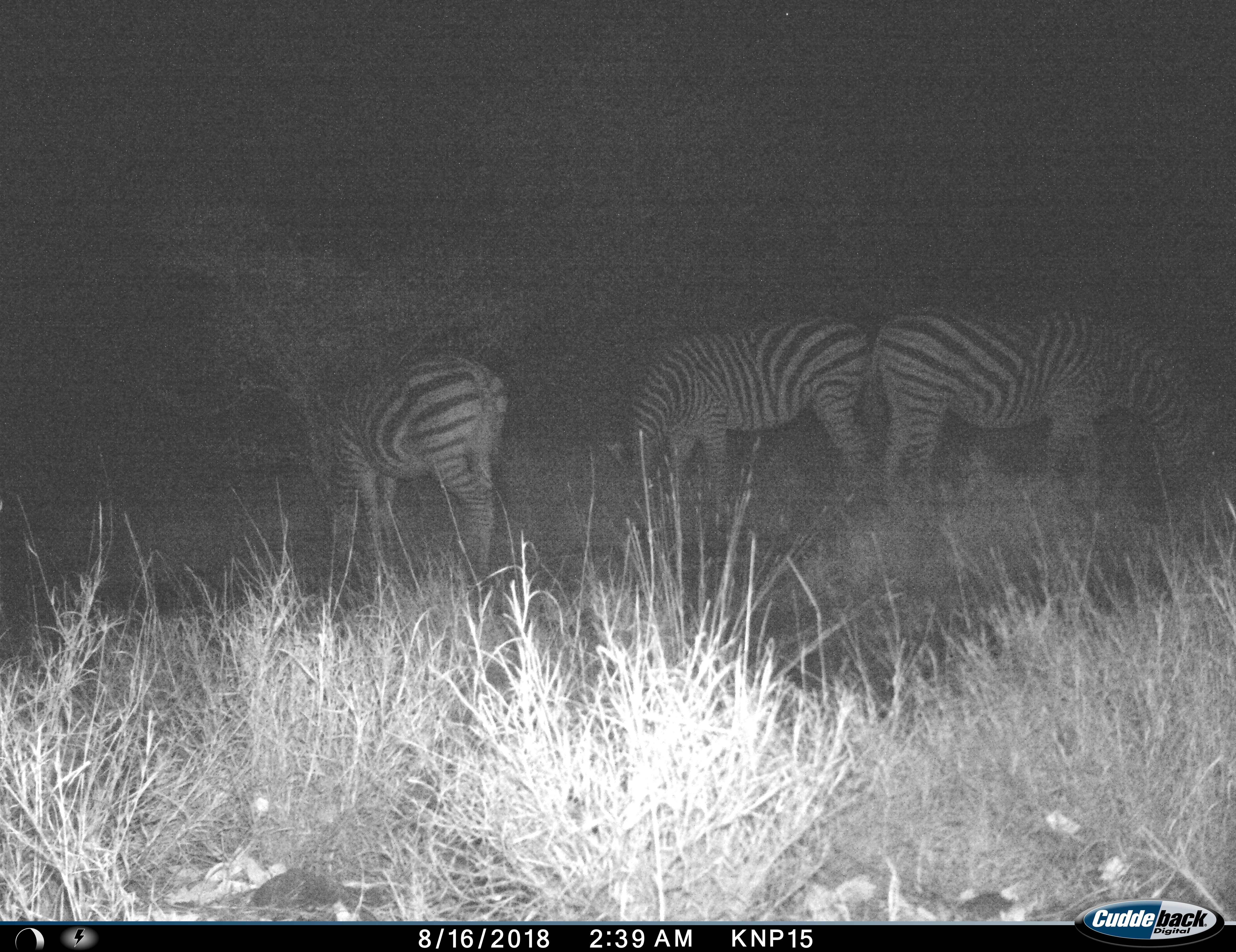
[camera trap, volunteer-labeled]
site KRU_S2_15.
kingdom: Animalia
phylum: Chordata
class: Mammalia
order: Perissodactyla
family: Equidae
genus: Equus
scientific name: Equus quagga burchellii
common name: burchell's zebra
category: zebraburchells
Zebraburchells (burchell's zebra) (Equus quagga burchellii), count 3. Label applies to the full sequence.